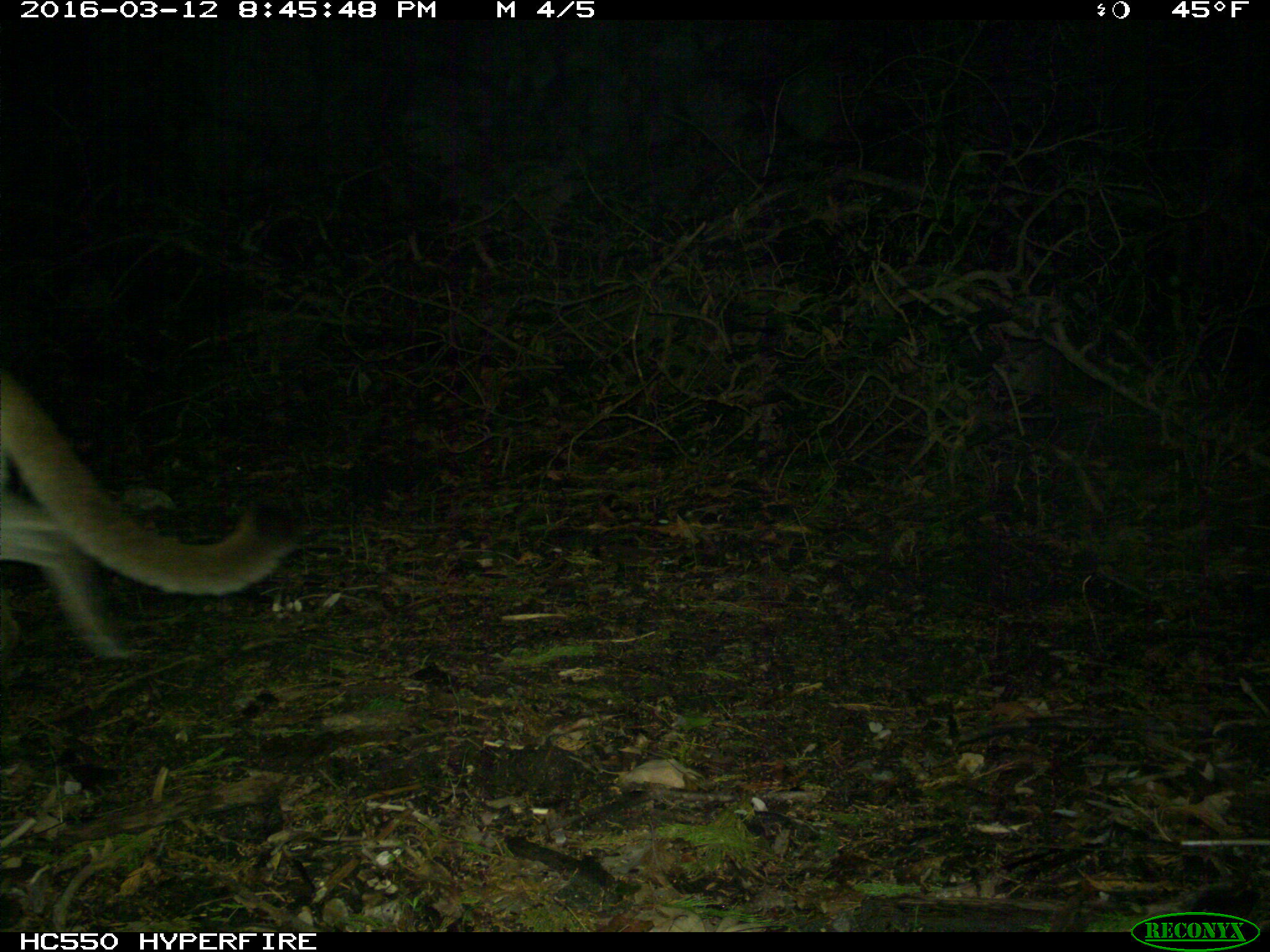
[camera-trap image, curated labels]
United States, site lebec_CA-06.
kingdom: Animalia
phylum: Chordata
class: Mammalia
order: Carnivora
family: Felidae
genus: Puma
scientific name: Puma concolor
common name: mountain lion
Puma concolor (mountain lion).